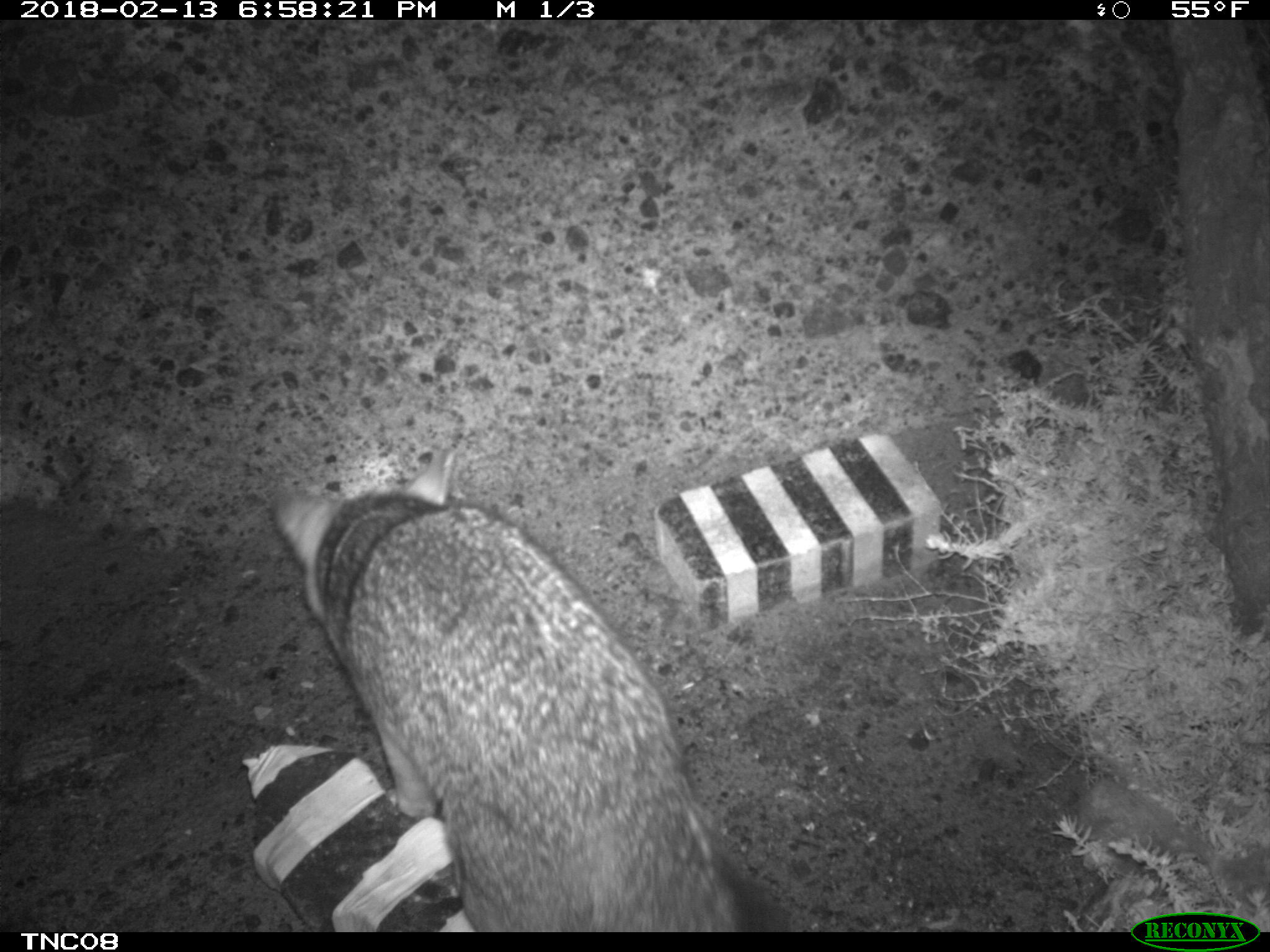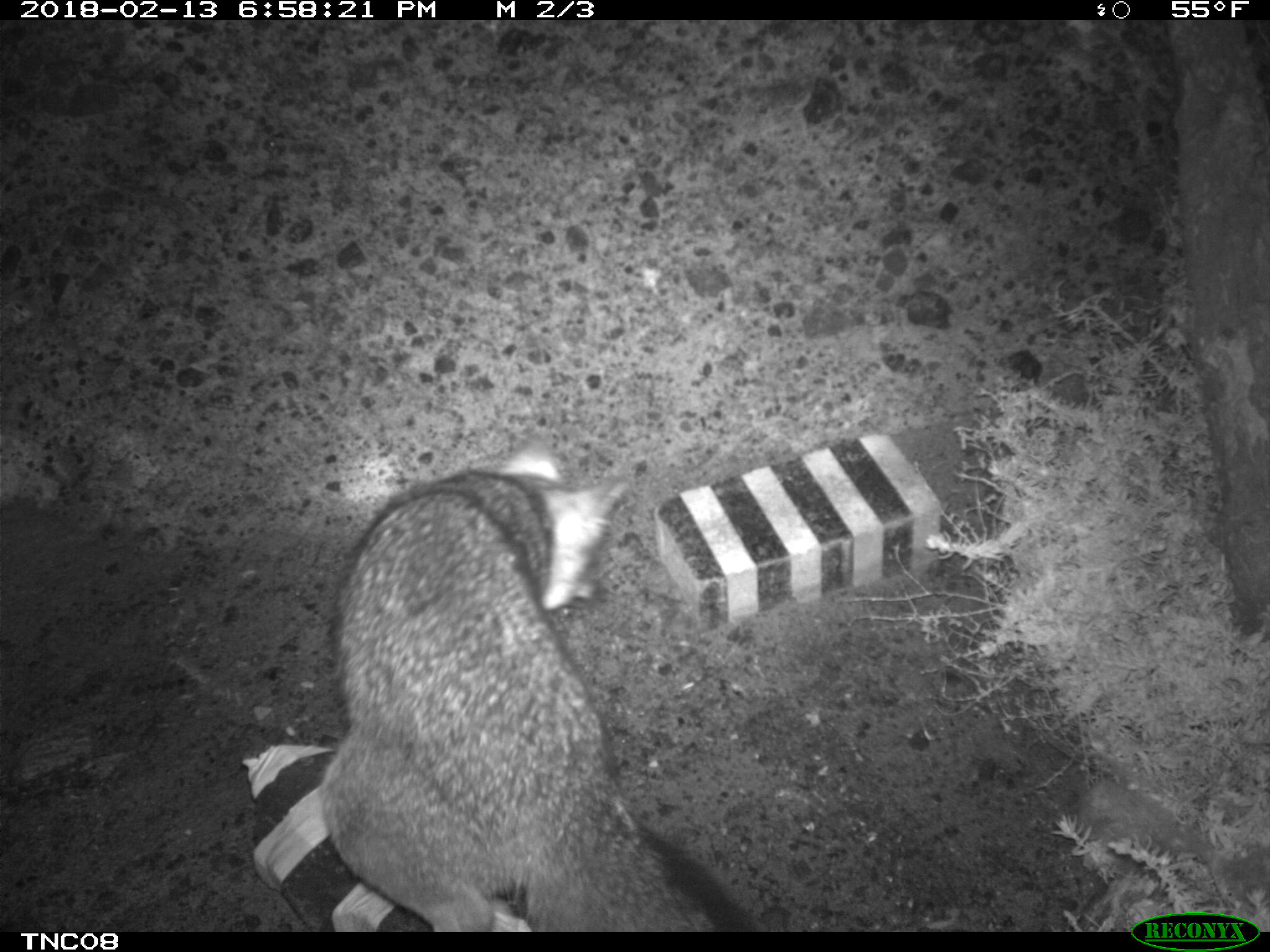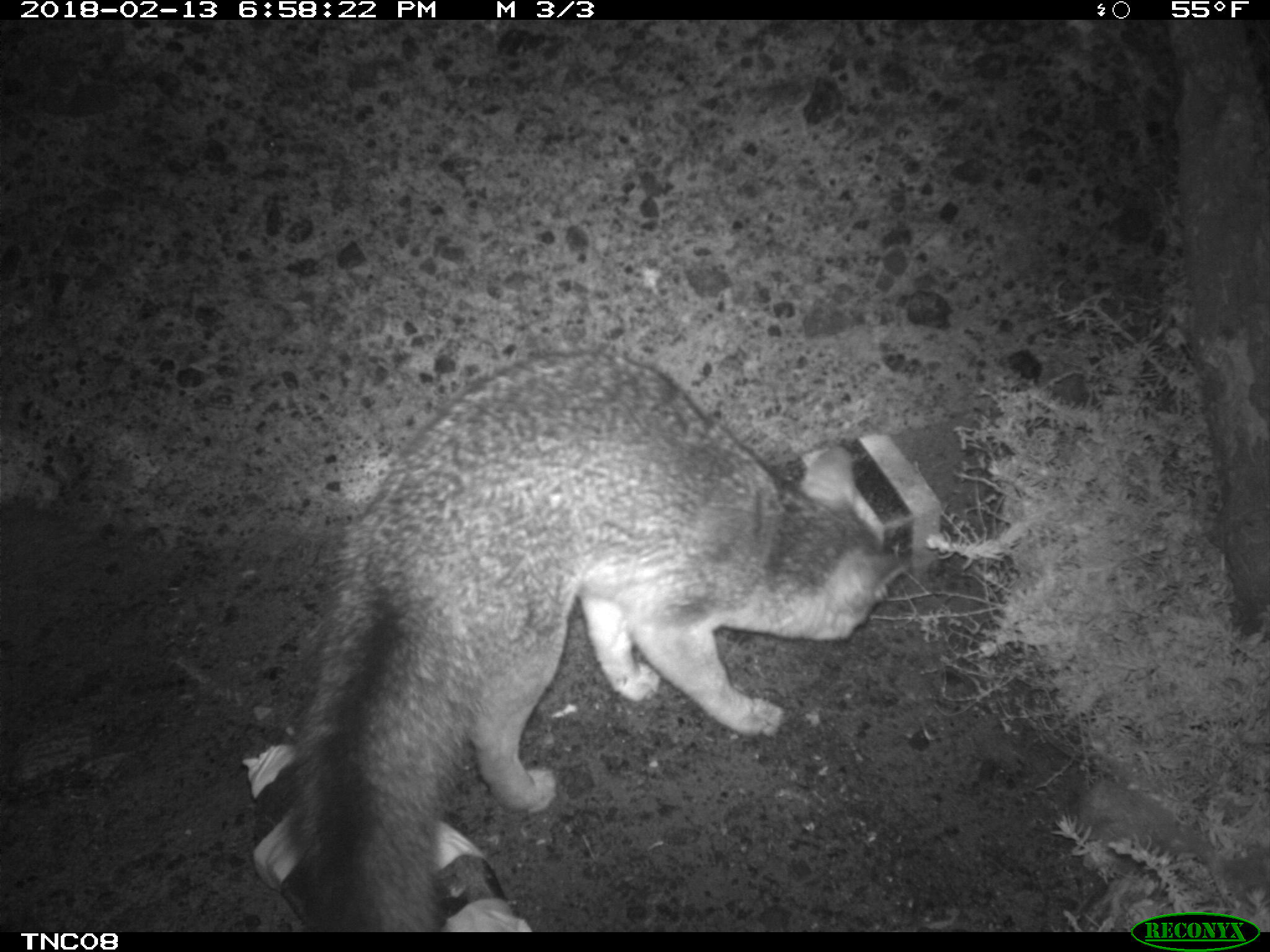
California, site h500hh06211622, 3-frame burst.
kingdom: Animalia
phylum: Chordata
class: Mammalia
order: Carnivora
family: Canidae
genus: Urocyon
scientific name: Urocyon littoralis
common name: island fox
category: fox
Fox (island fox) (Urocyon littoralis).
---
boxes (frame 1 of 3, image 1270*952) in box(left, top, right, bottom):
fox: box(271, 449, 798, 930)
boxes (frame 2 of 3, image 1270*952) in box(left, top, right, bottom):
fox: box(319, 441, 760, 930)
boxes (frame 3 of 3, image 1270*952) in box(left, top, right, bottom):
fox: box(291, 347, 912, 931)